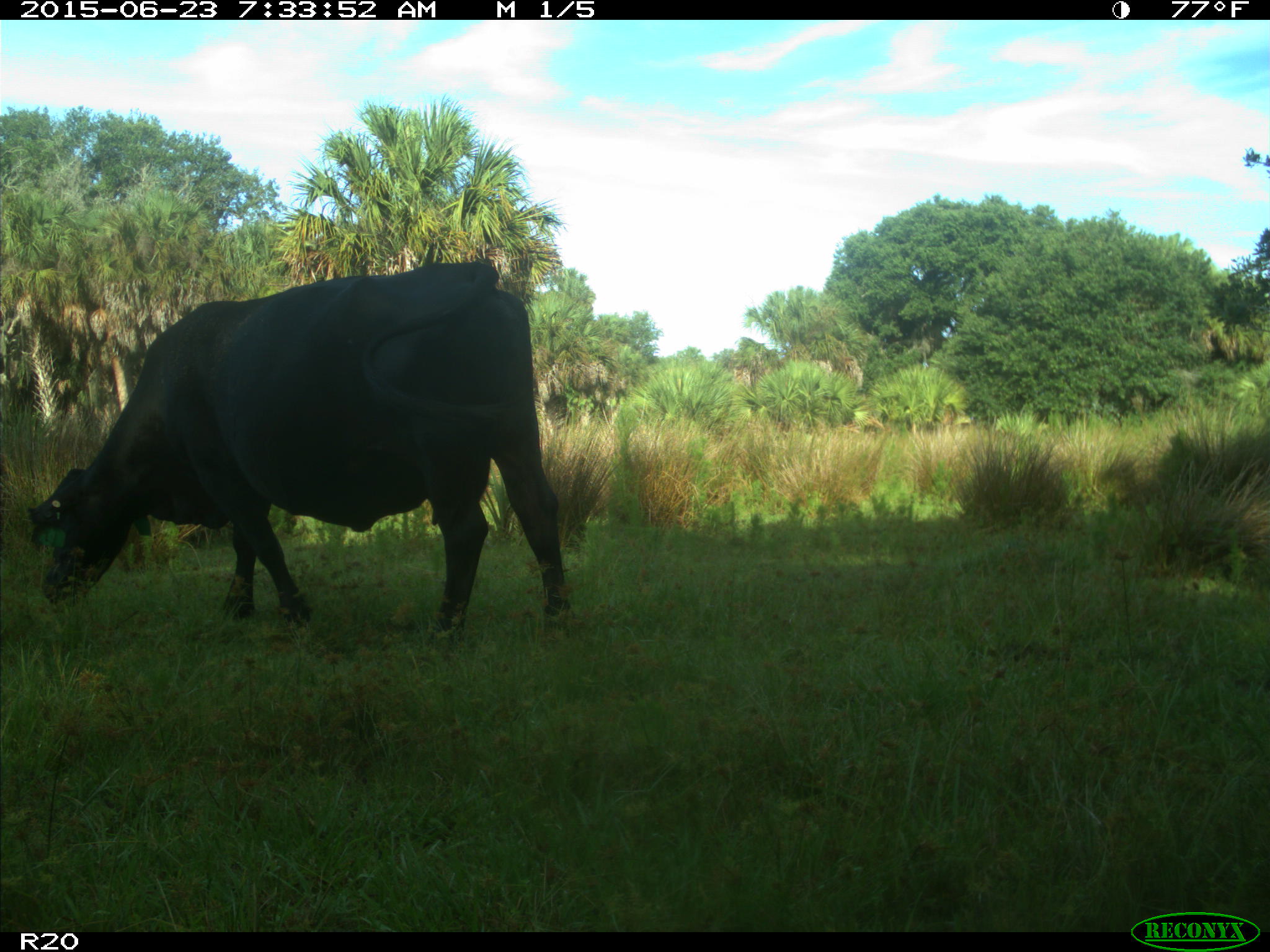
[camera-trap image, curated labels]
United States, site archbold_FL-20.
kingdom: Animalia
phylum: Chordata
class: Mammalia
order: Artiodactyla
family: Bovidae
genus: Bos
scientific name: Bos taurus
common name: domestic cow